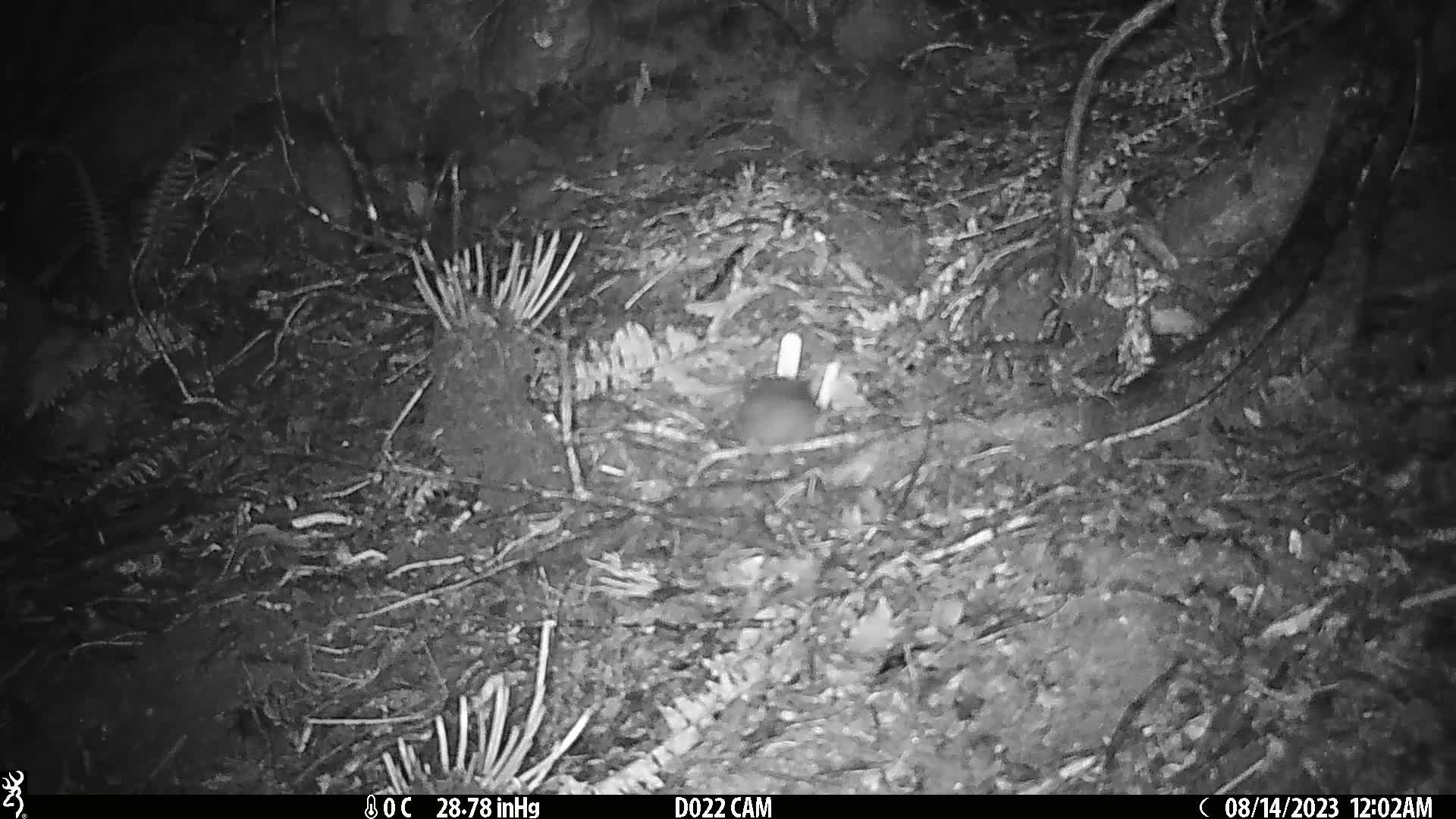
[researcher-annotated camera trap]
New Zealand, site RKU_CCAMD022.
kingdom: Animalia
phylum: Chordata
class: Mammalia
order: Rodentia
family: Muridae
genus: Rattus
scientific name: Rattus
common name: rat